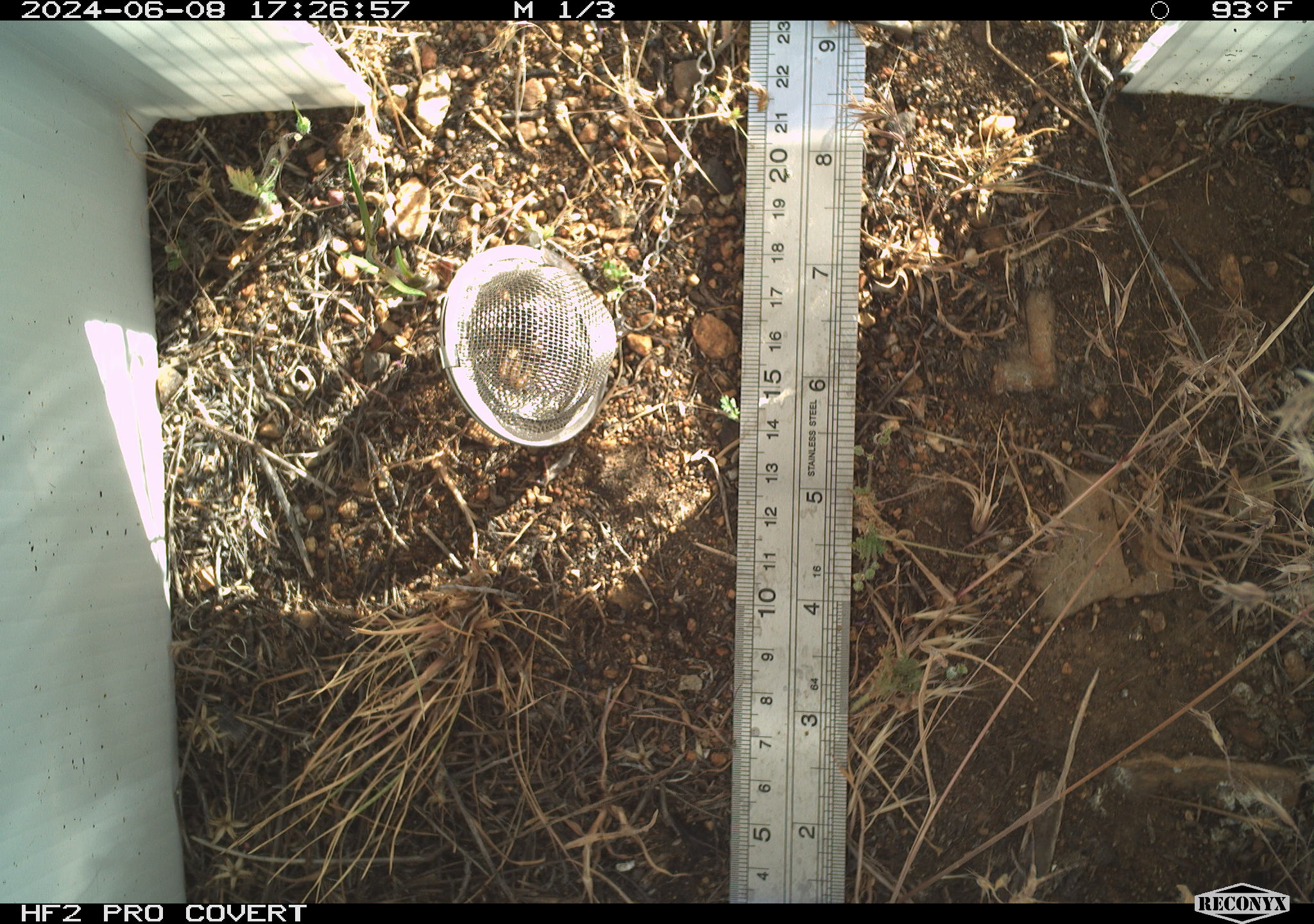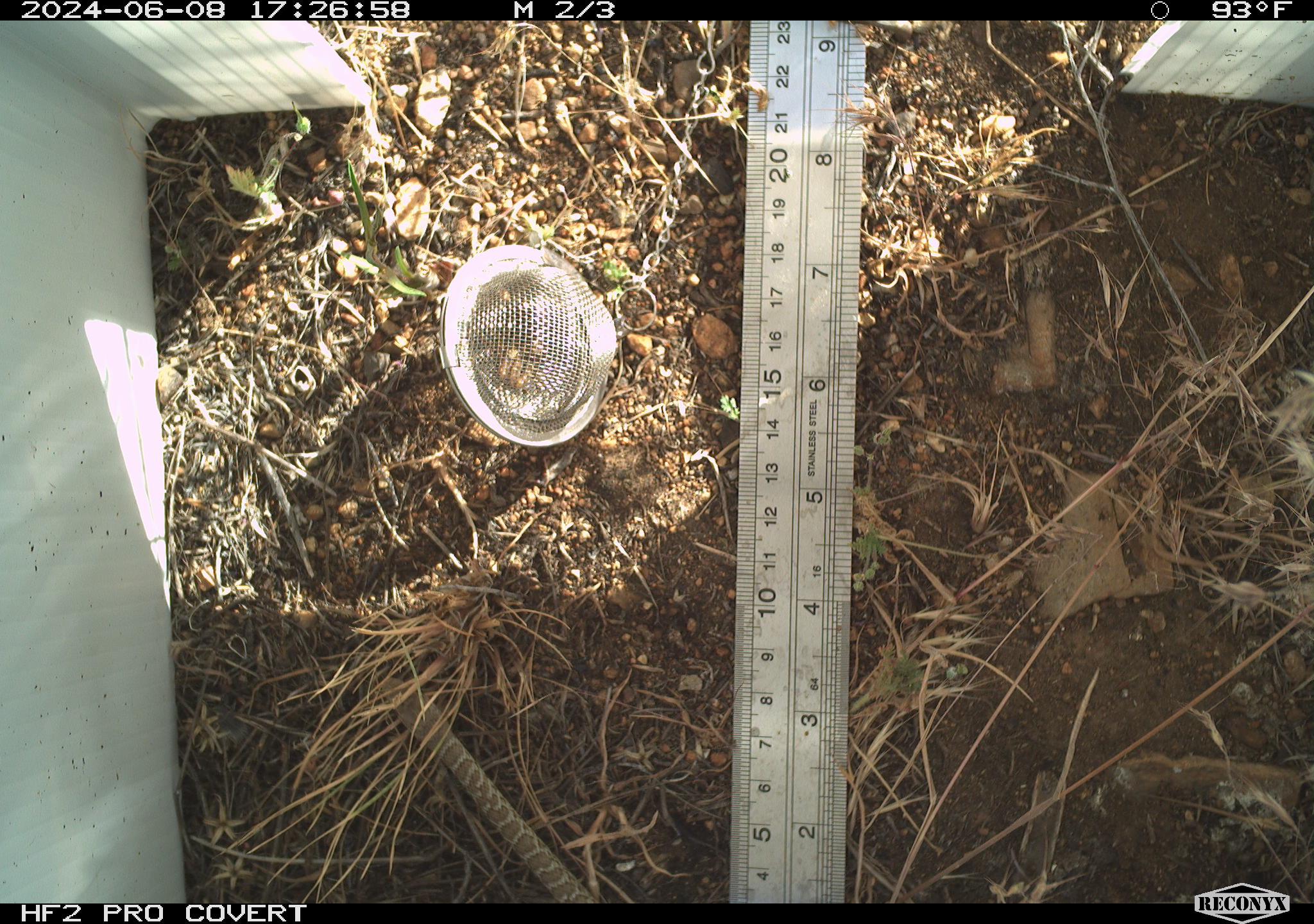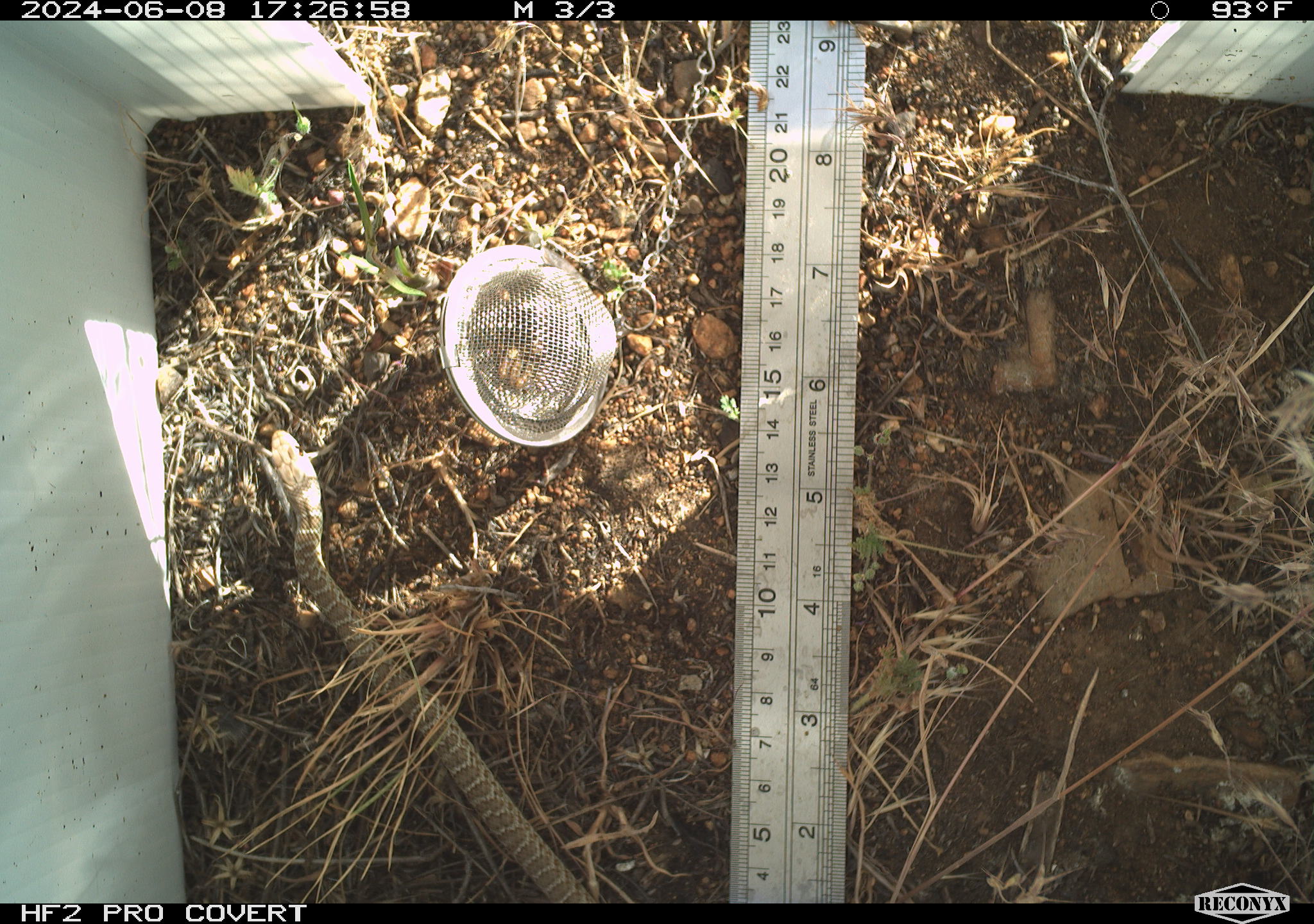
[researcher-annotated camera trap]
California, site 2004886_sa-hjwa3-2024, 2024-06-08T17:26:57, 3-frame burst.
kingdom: Animalia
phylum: Chordata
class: Reptilia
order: Squamata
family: Colubridae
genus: Coluber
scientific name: Coluber constrictor mormon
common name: western yellow-bellied racer